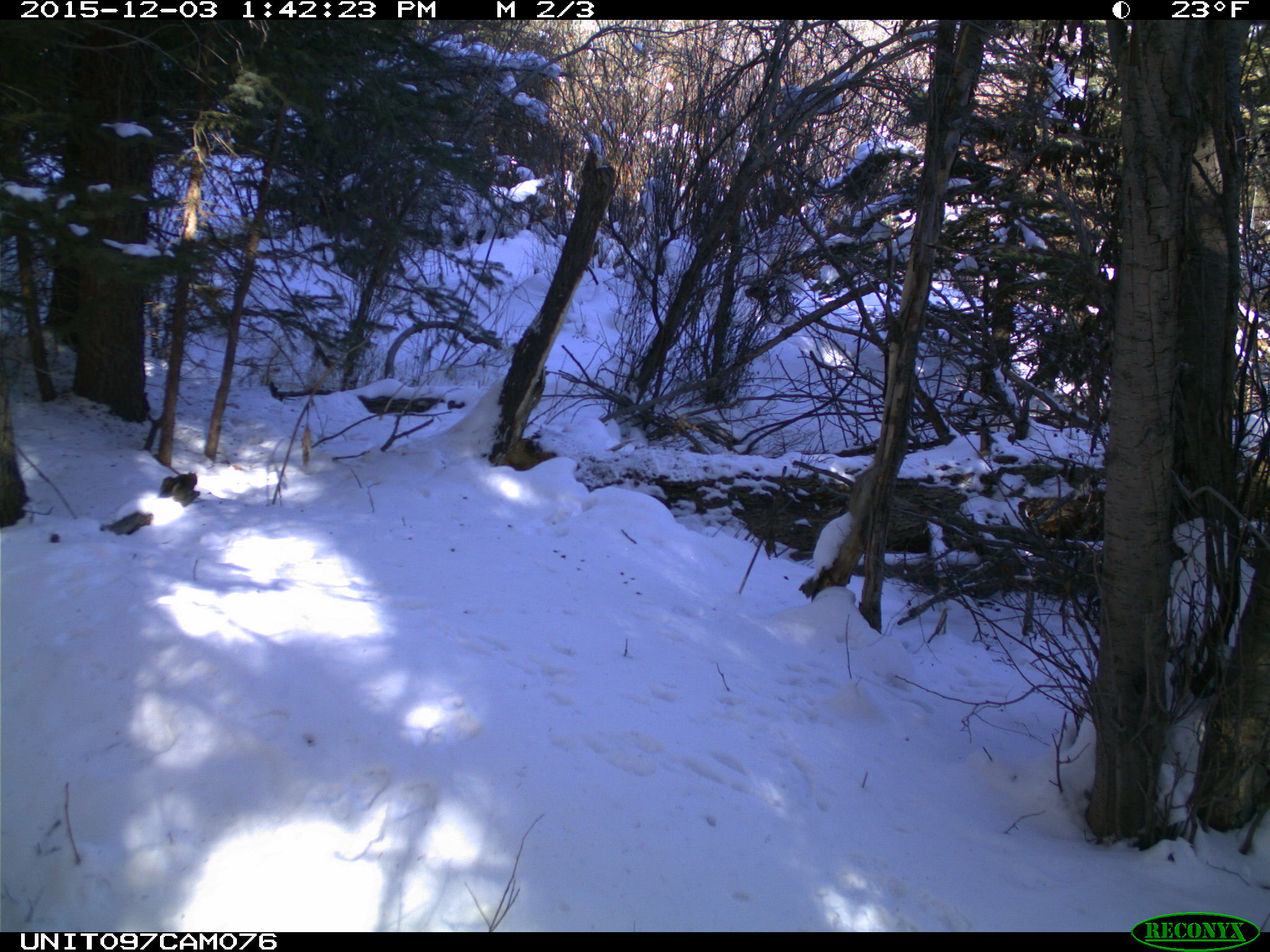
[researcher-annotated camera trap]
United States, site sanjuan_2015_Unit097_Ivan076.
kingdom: Animalia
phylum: Chordata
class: Mammalia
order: Rodentia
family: Sciuridae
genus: Tamiasciurus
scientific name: Tamiasciurus hudsonicus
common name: american red squirrel